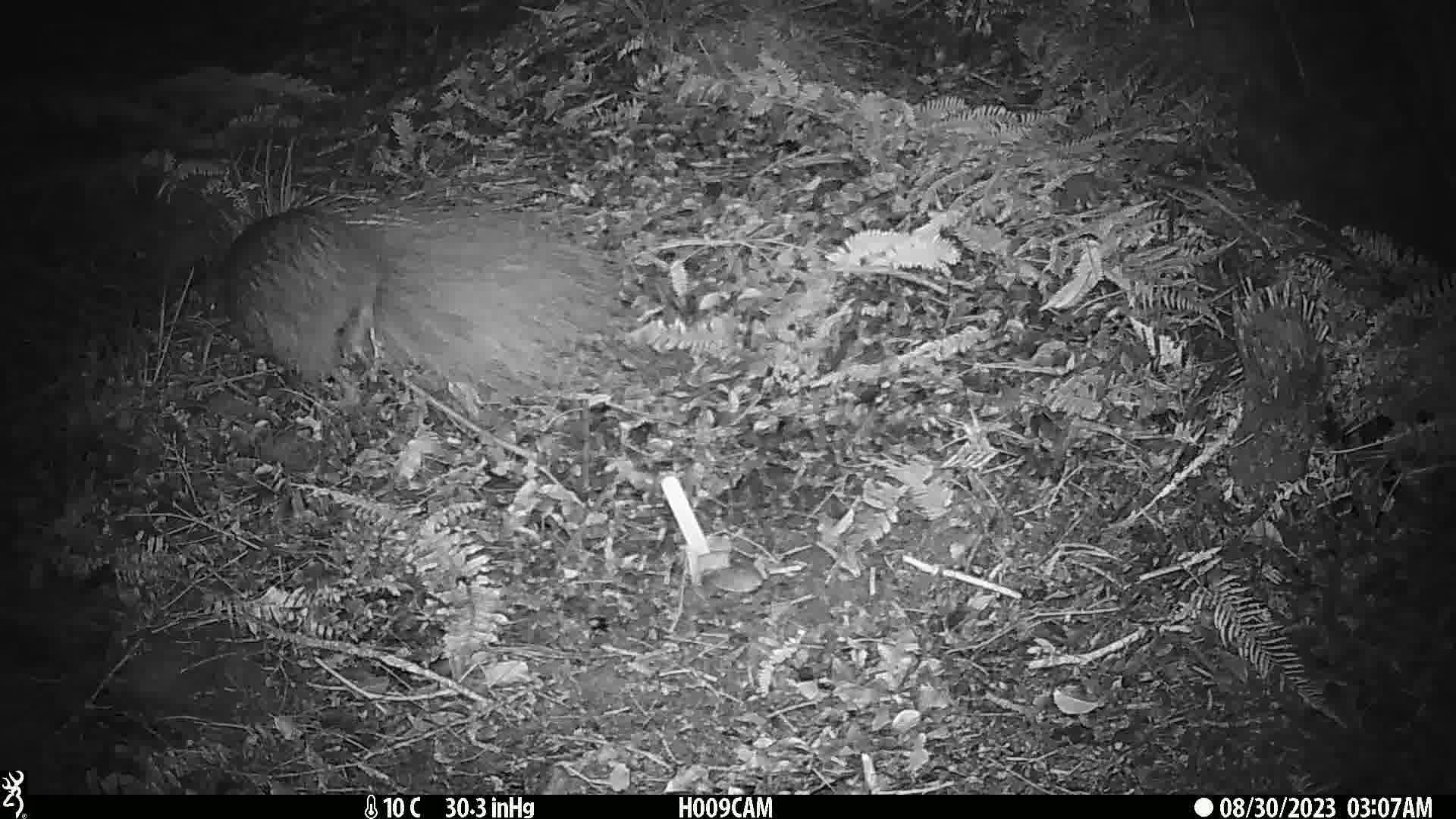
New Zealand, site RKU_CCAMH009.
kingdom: Animalia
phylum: Chordata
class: Aves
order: Apterygiformes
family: Apterygidae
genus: Apteryx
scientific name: Apteryx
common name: kiwi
Kiwi (Apteryx).